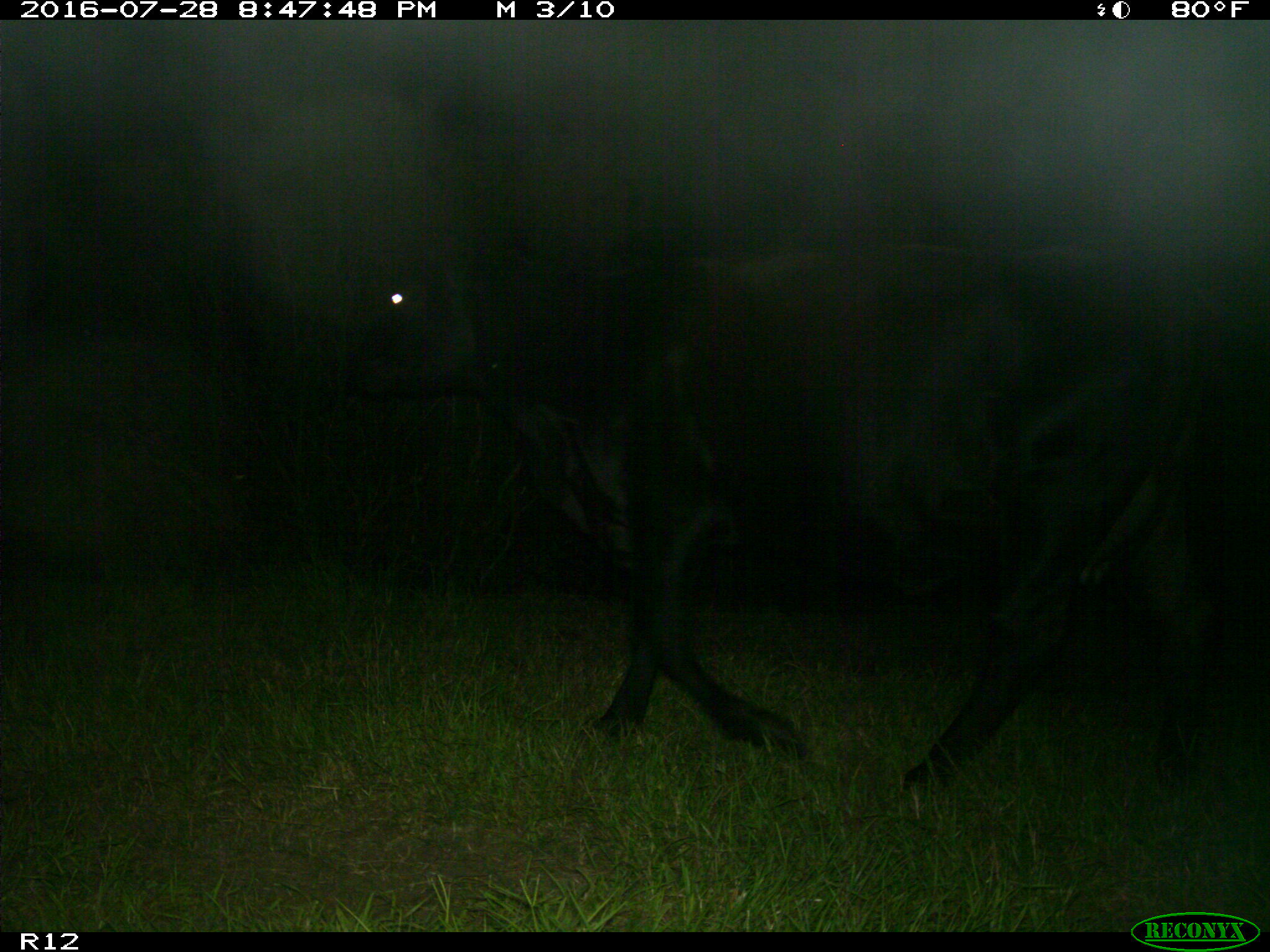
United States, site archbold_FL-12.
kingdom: Animalia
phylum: Chordata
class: Mammalia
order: Artiodactyla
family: Bovidae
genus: Bos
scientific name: Bos taurus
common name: domestic cow